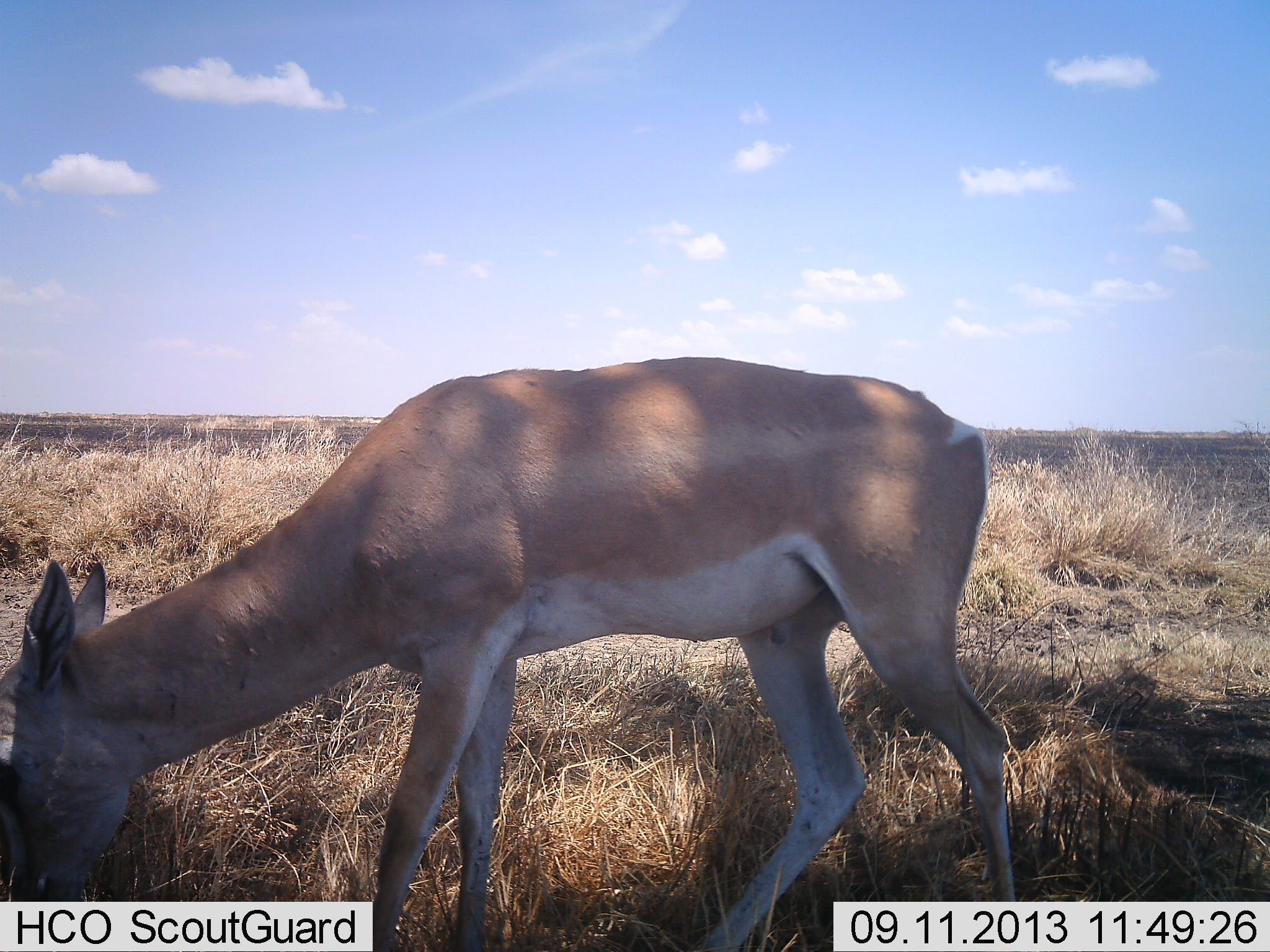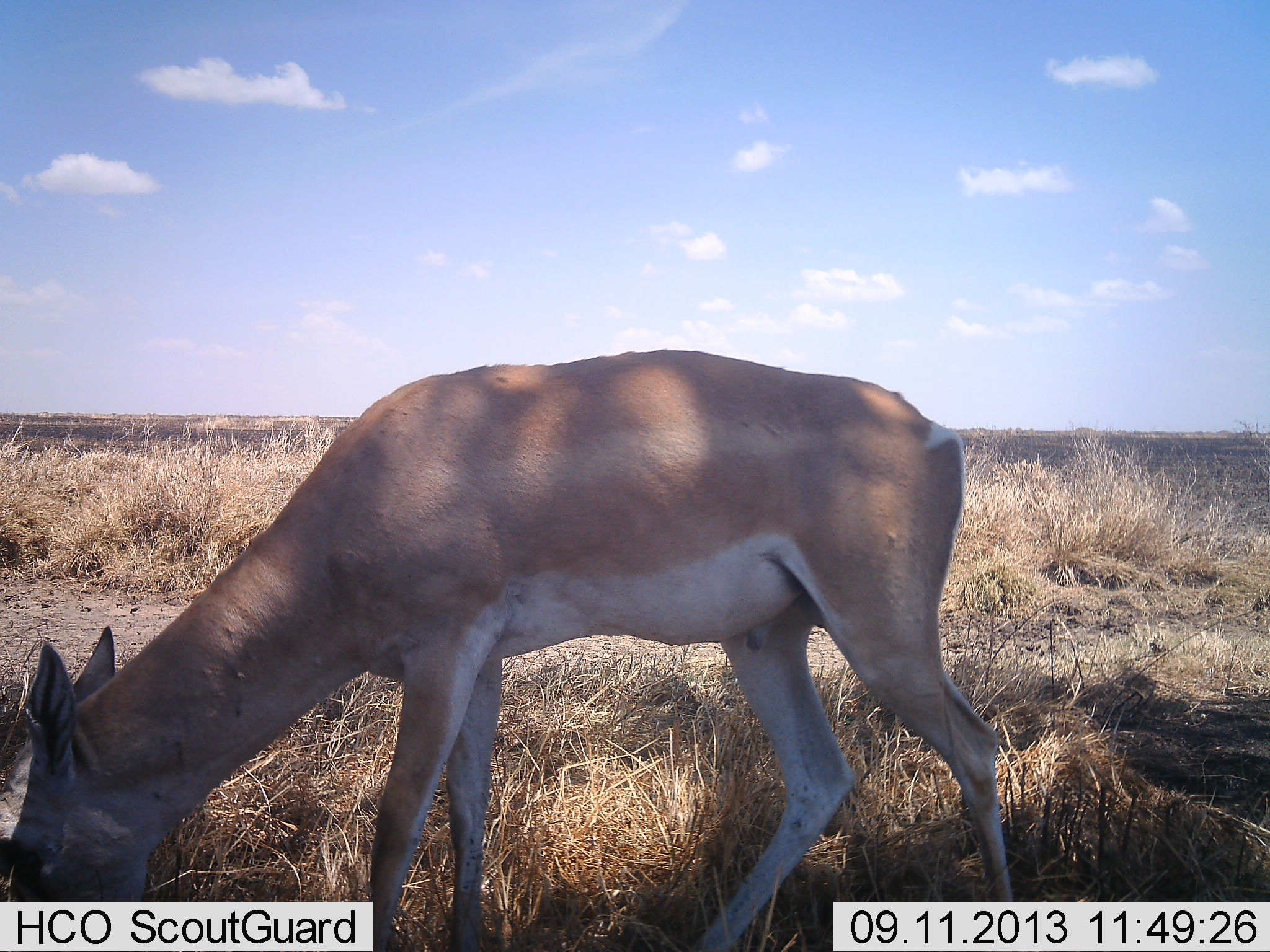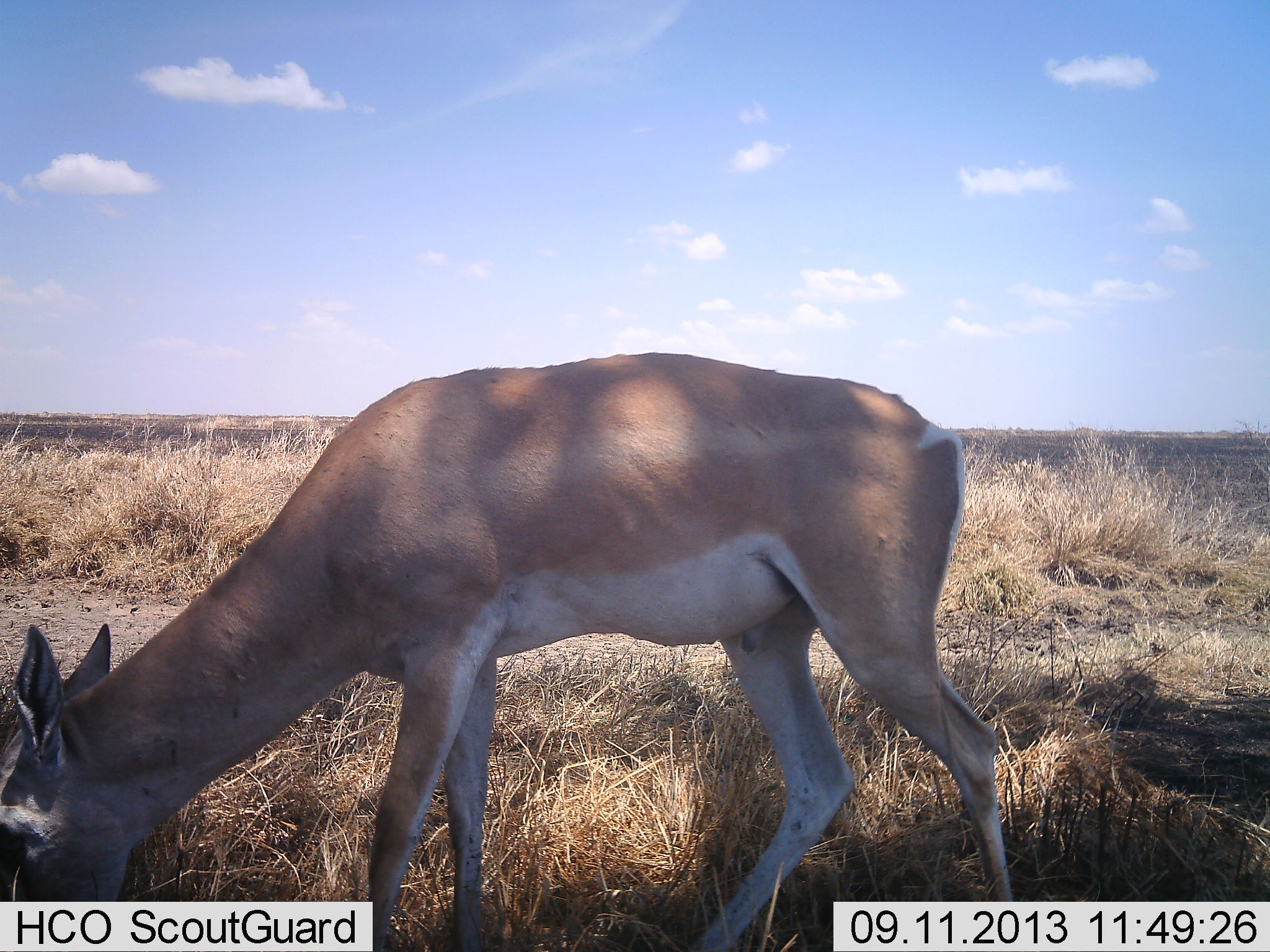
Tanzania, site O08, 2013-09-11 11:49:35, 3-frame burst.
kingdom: Animalia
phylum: Chordata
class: Mammalia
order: Artiodactyla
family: Bovidae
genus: Nanger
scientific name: Nanger granti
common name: grant's gazelle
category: gazellegrants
Gazellegrants (grant's gazelle) (Nanger granti), count 1. Behavior (volunteer vote fractions): standing 15%, resting 3%, moving 3%, interacting 0%. Young present (vote fraction): 0%. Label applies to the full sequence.